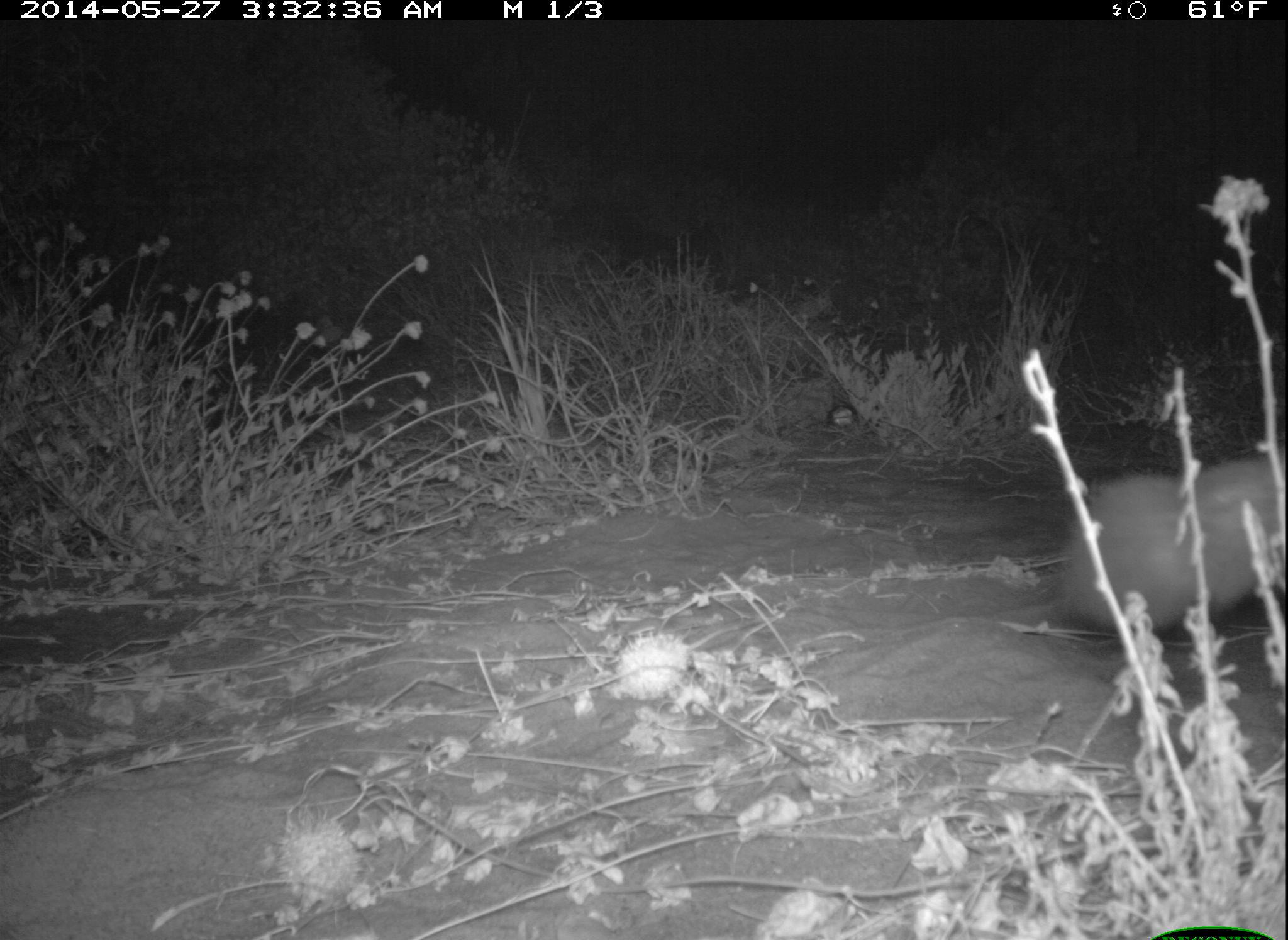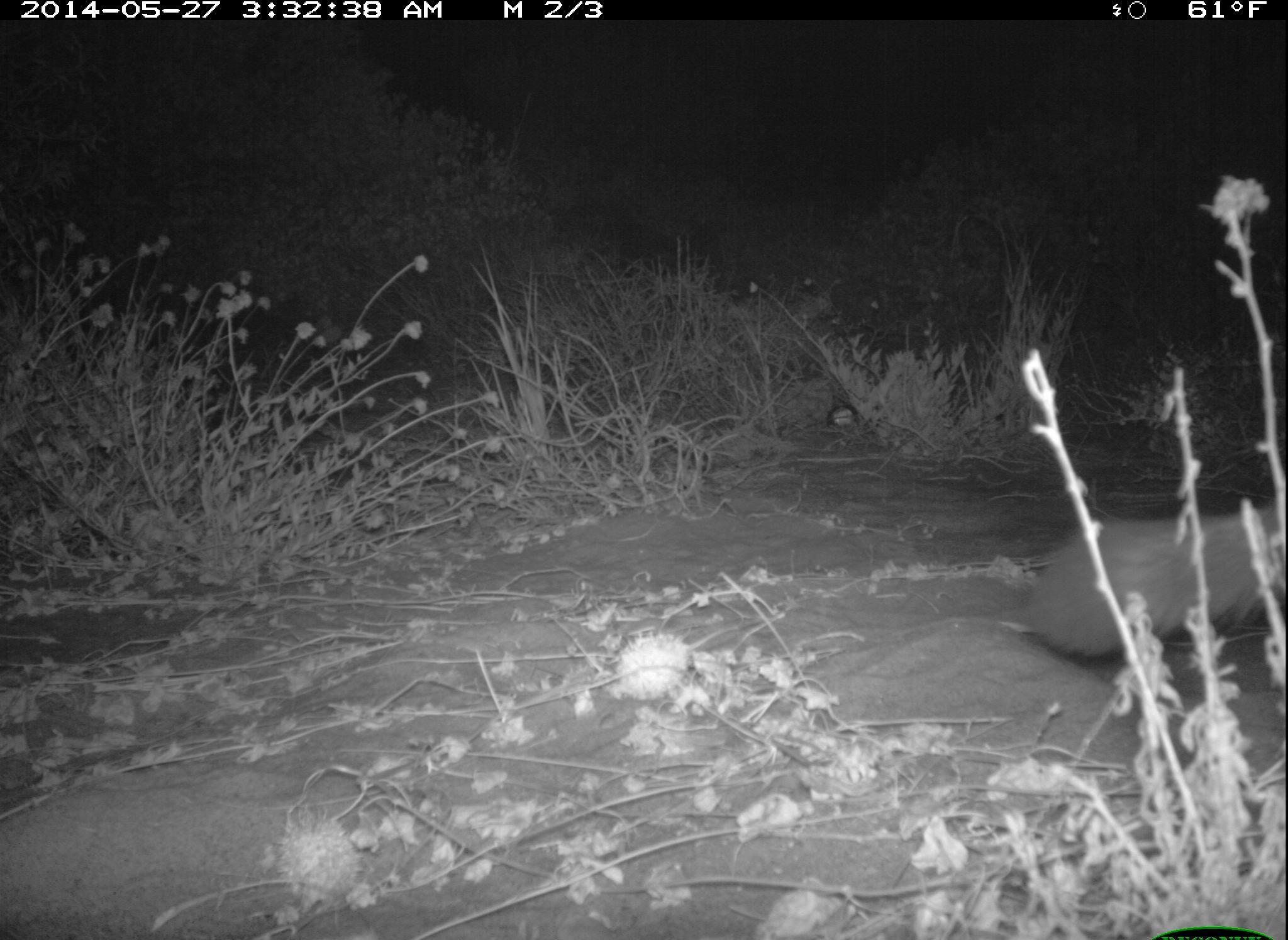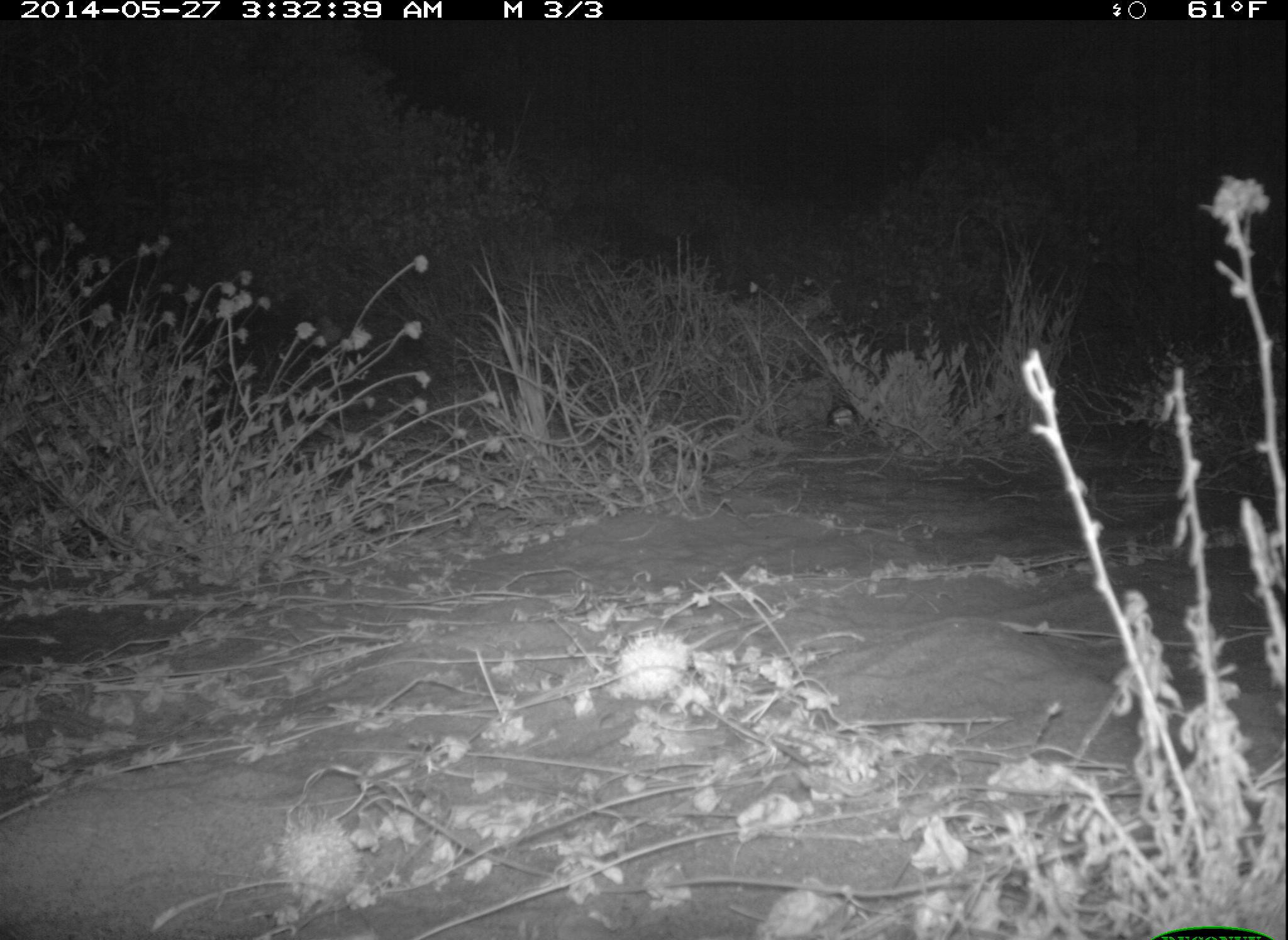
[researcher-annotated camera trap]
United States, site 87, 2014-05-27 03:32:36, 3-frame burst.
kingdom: Animalia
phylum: Chordata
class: Mammalia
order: Carnivora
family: Canidae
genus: Urocyon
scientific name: Urocyon cinereoargenteus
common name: gray fox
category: fox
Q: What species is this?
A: Fox (gray fox) (Urocyon cinereoargenteus).